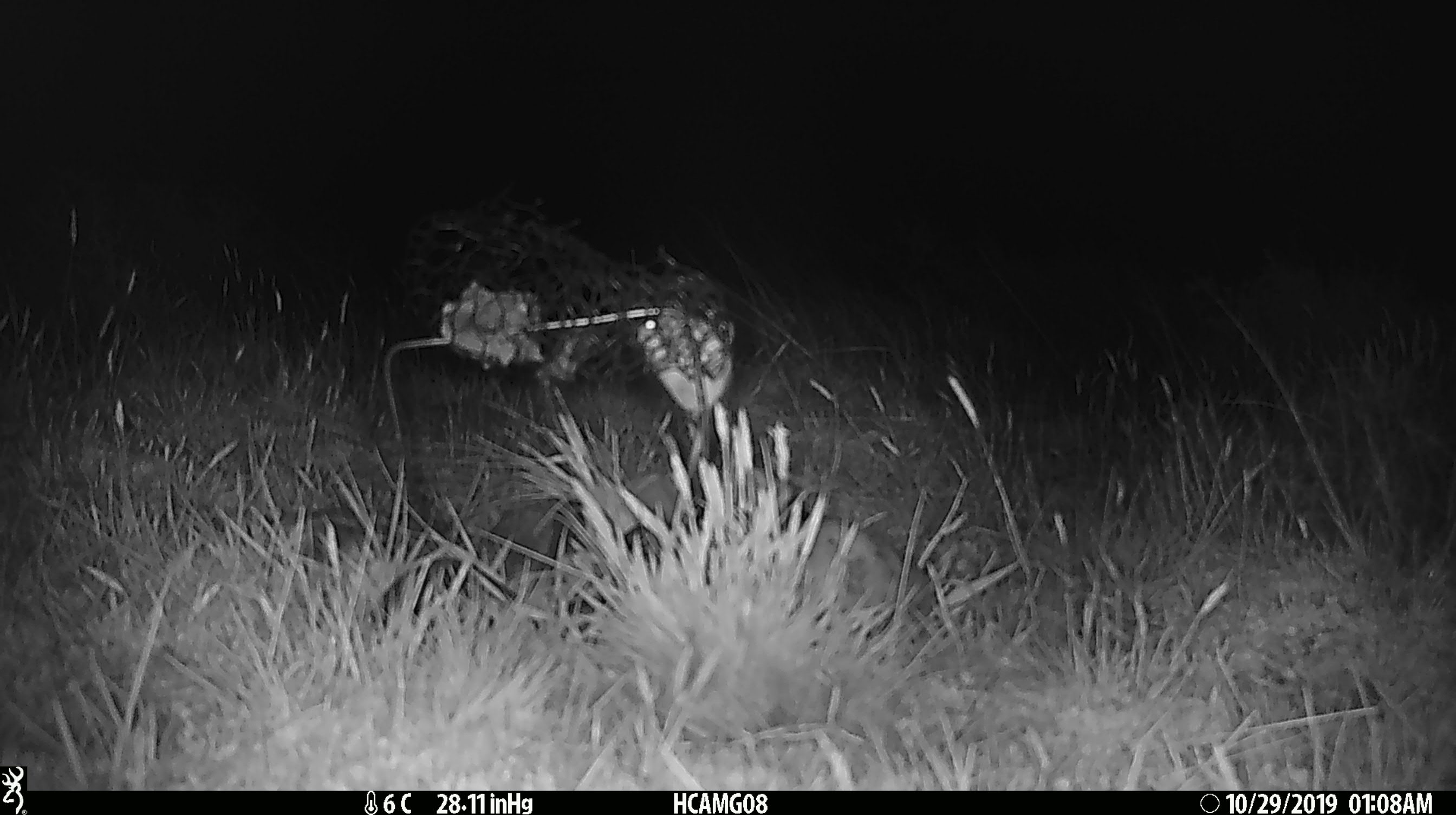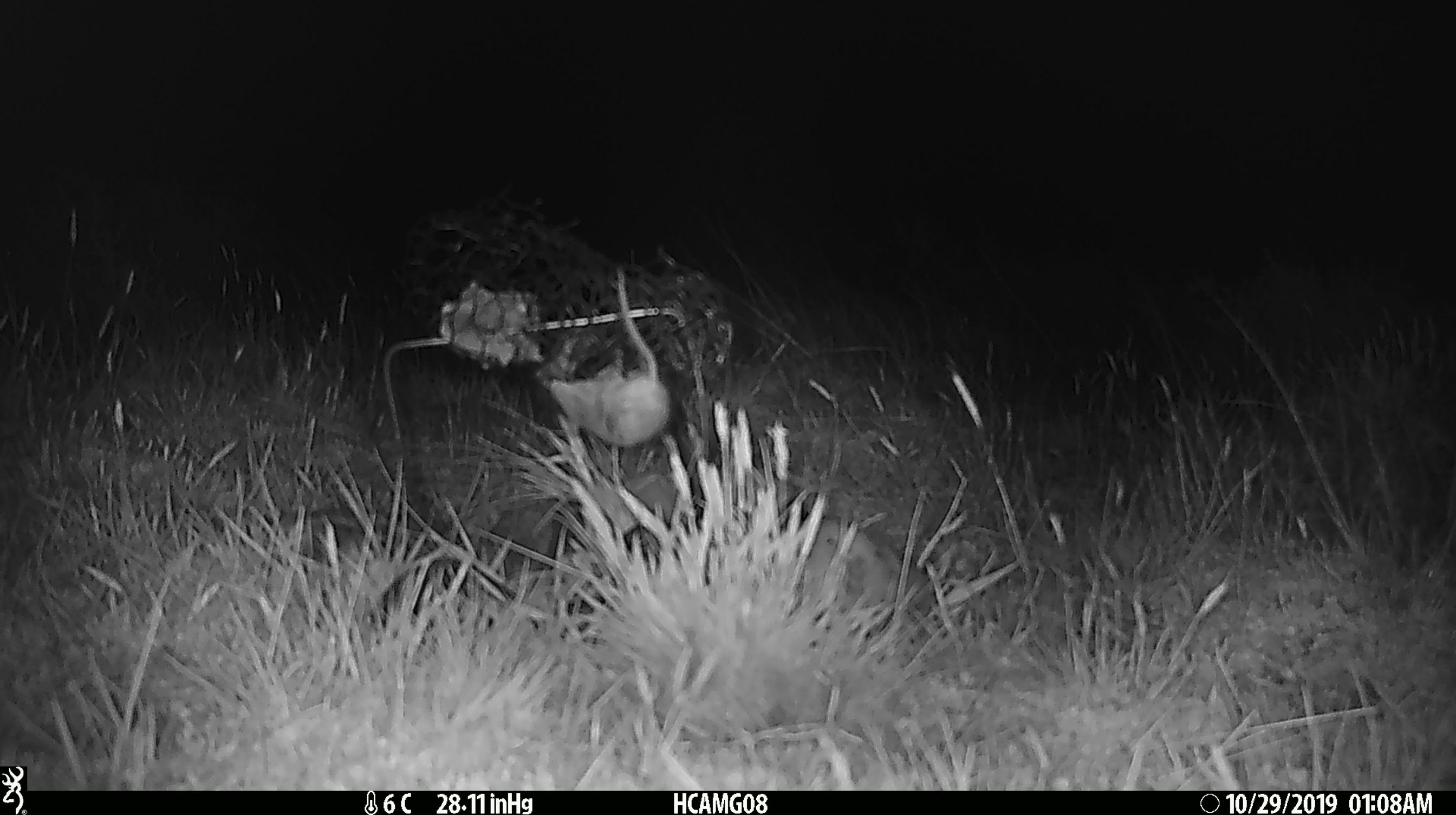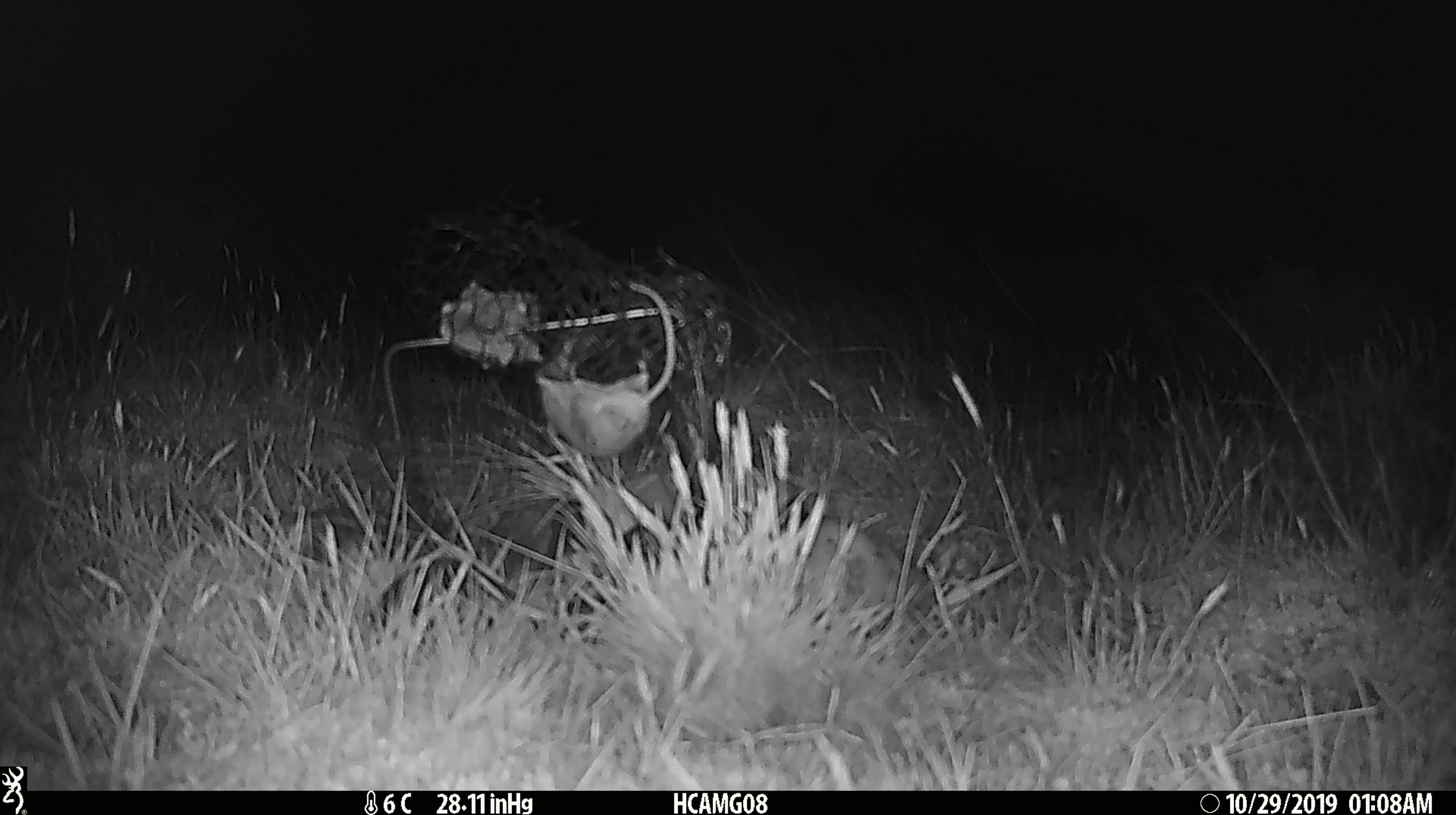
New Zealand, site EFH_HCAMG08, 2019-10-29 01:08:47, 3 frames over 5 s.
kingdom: Animalia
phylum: Chordata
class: Mammalia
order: Rodentia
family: Muridae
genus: Mus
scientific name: Mus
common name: mouse